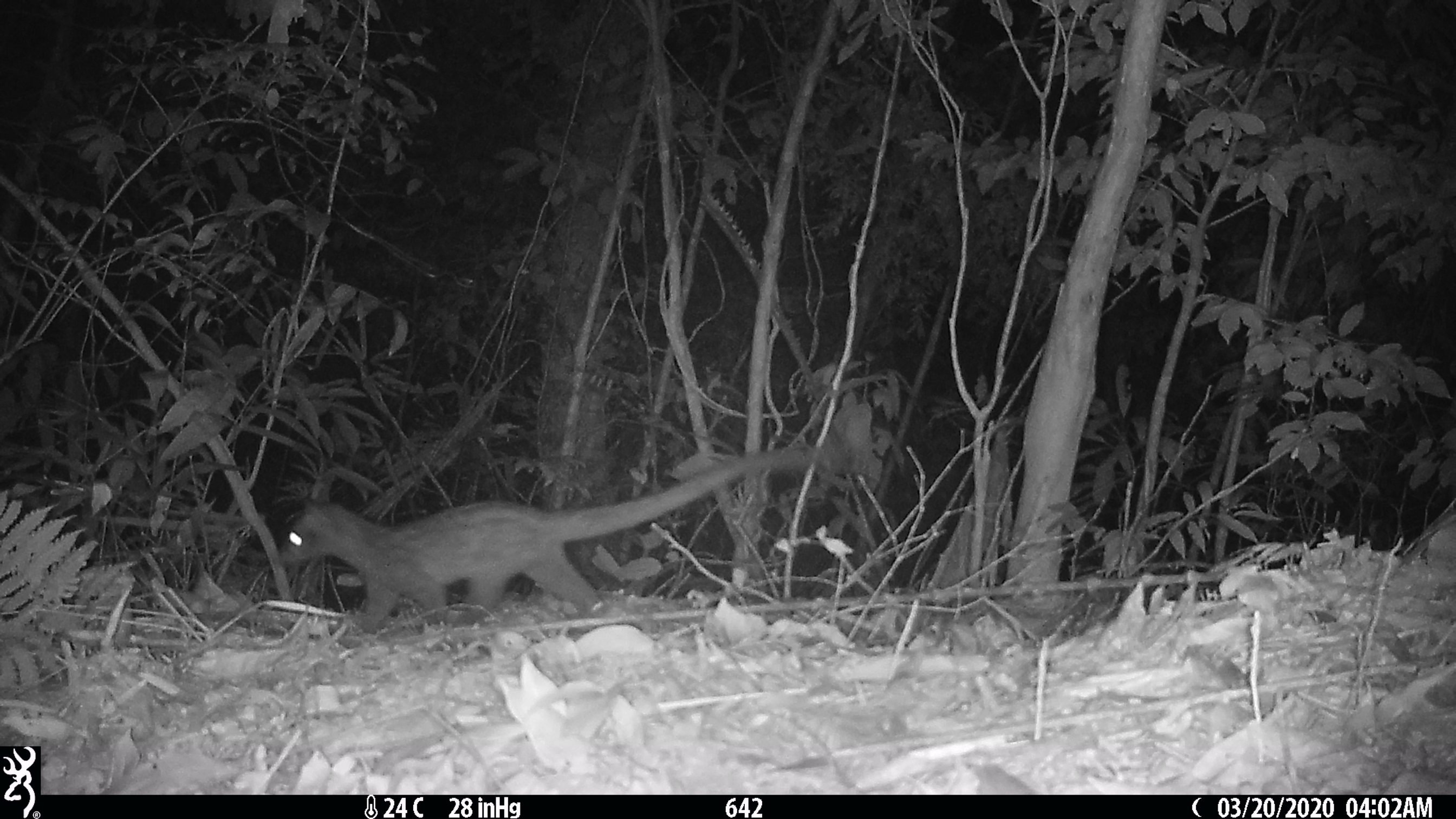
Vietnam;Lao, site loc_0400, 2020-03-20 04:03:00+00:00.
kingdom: Animalia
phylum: Chordata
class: Mammalia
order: Carnivora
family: Viverridae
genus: Paradoxurus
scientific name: Paradoxurus hermaphroditus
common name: common palm civet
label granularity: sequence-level